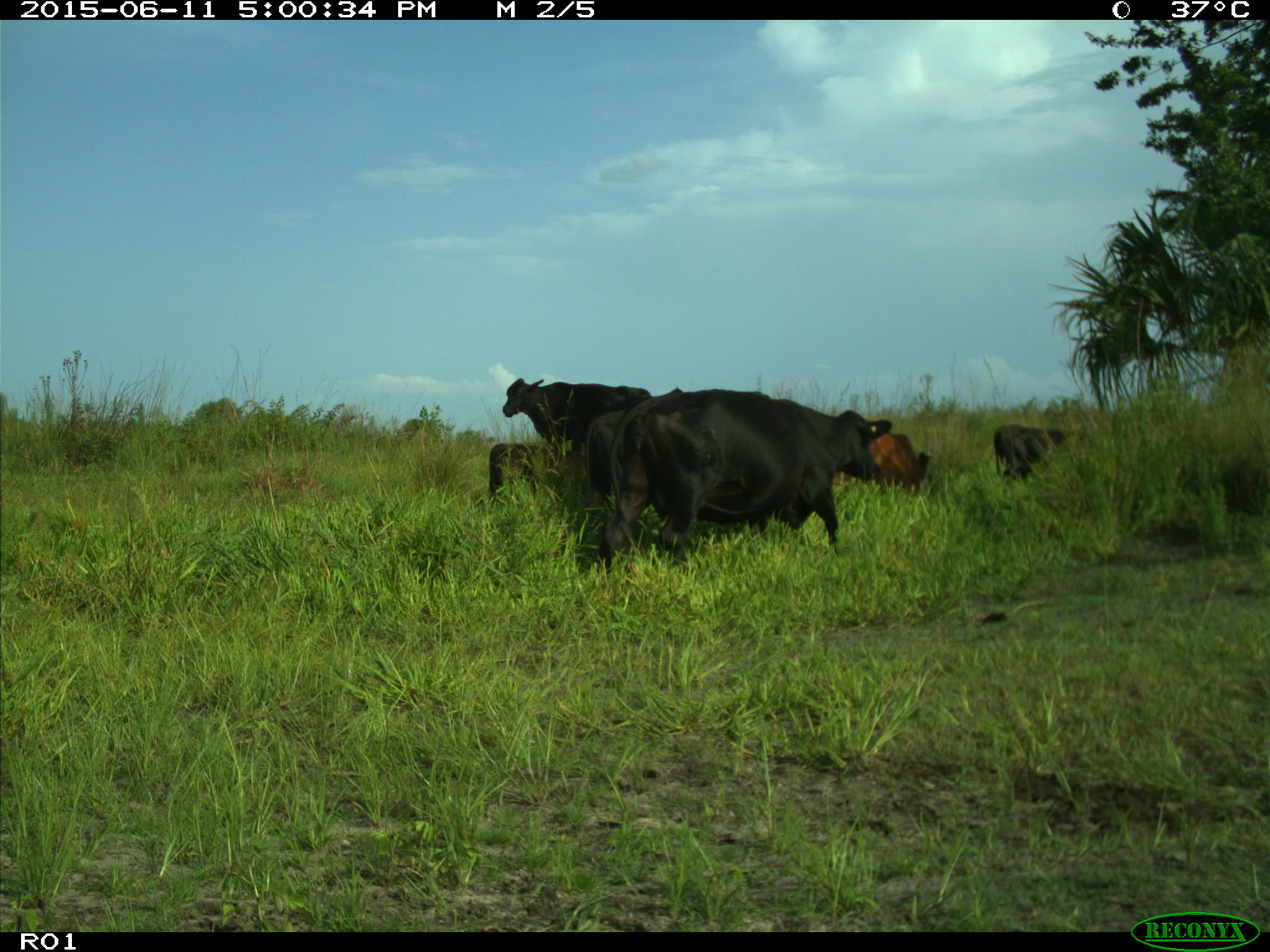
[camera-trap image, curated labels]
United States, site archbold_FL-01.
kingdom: Animalia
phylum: Chordata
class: Mammalia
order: Artiodactyla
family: Bovidae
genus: Bos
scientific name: Bos taurus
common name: domestic cow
Bos taurus (domestic cow).